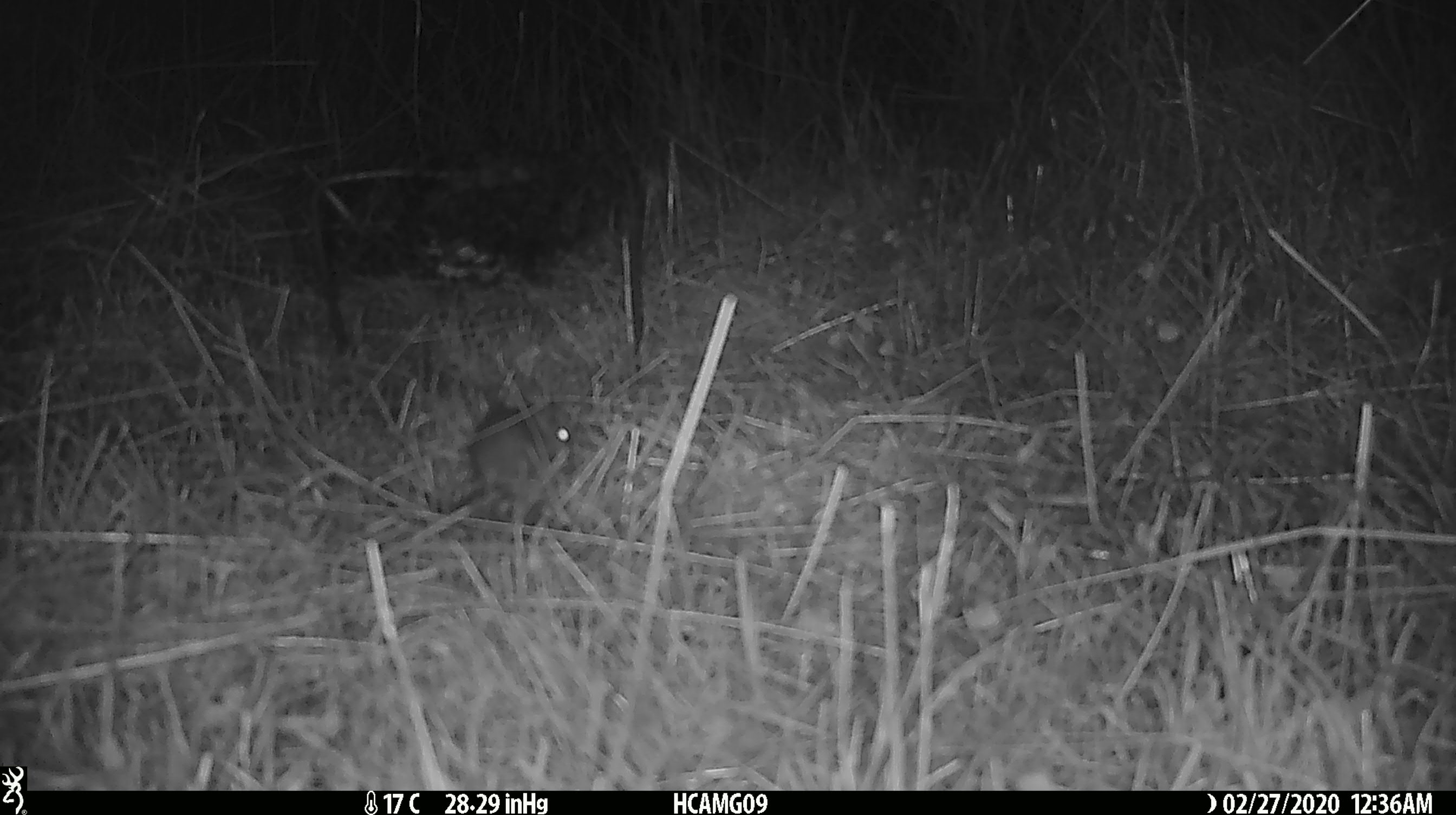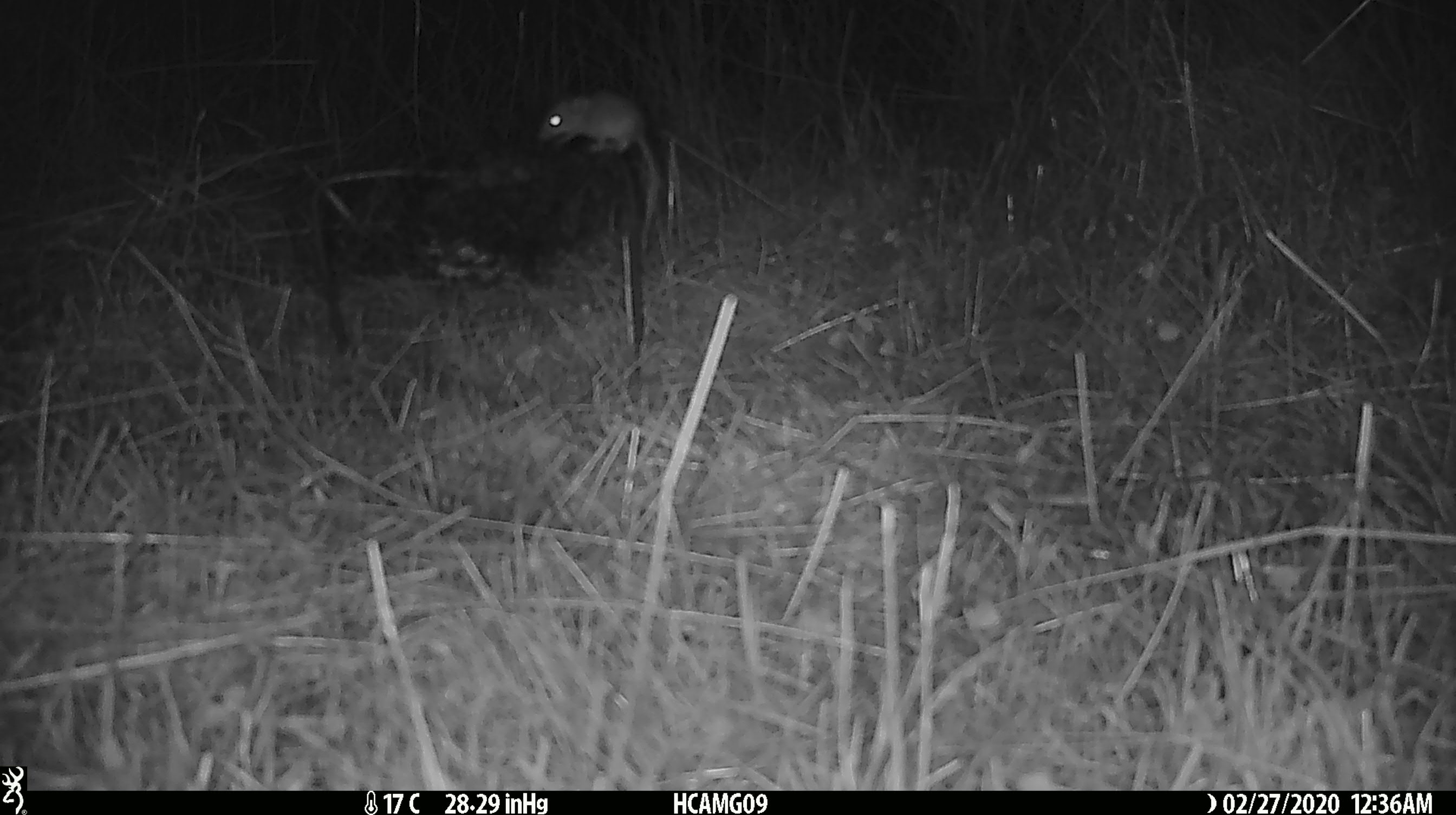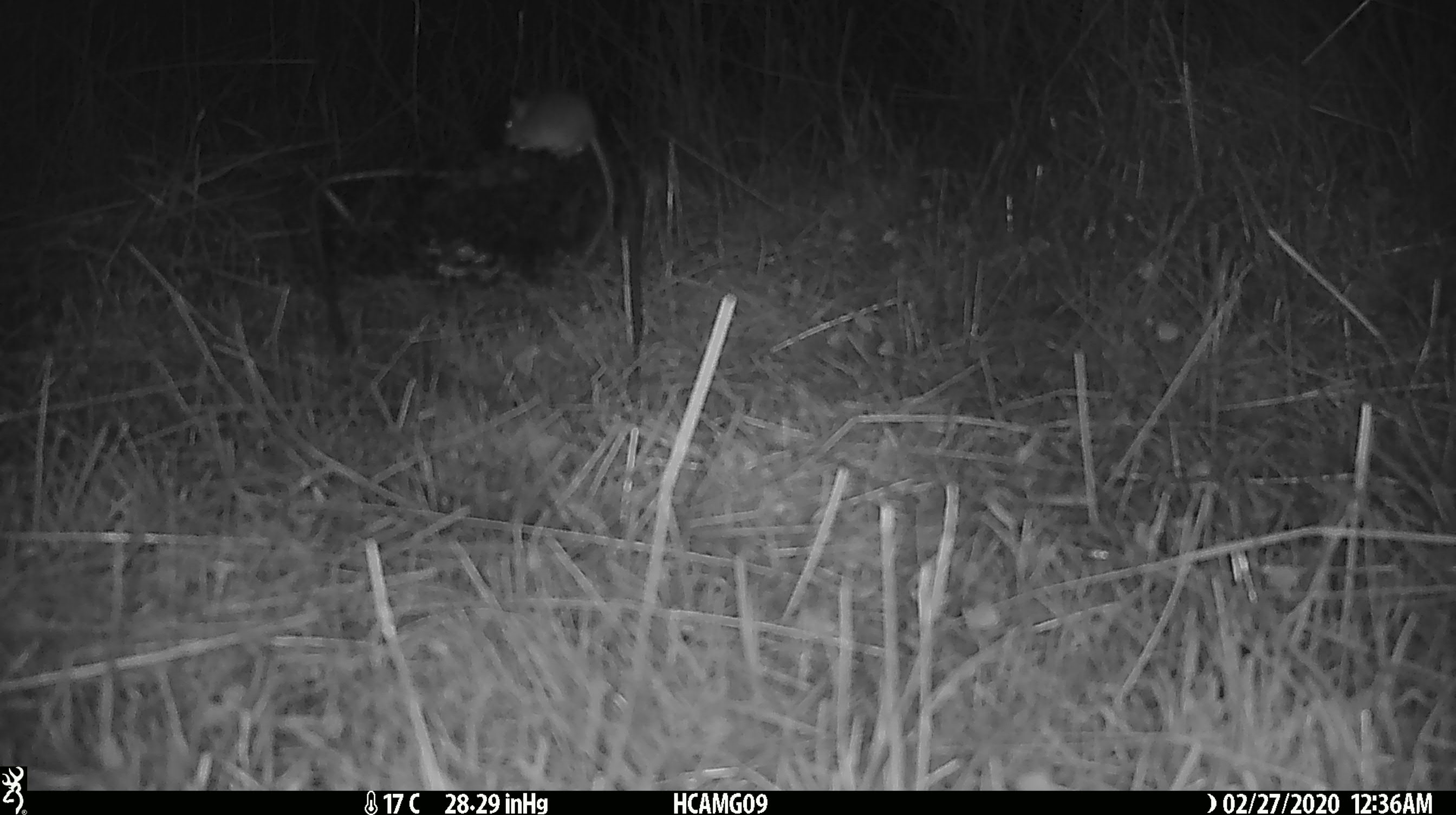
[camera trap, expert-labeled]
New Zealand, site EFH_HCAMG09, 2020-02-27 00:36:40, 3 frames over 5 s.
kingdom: Animalia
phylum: Chordata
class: Mammalia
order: Rodentia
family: Muridae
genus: Mus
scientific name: Mus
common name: mouse